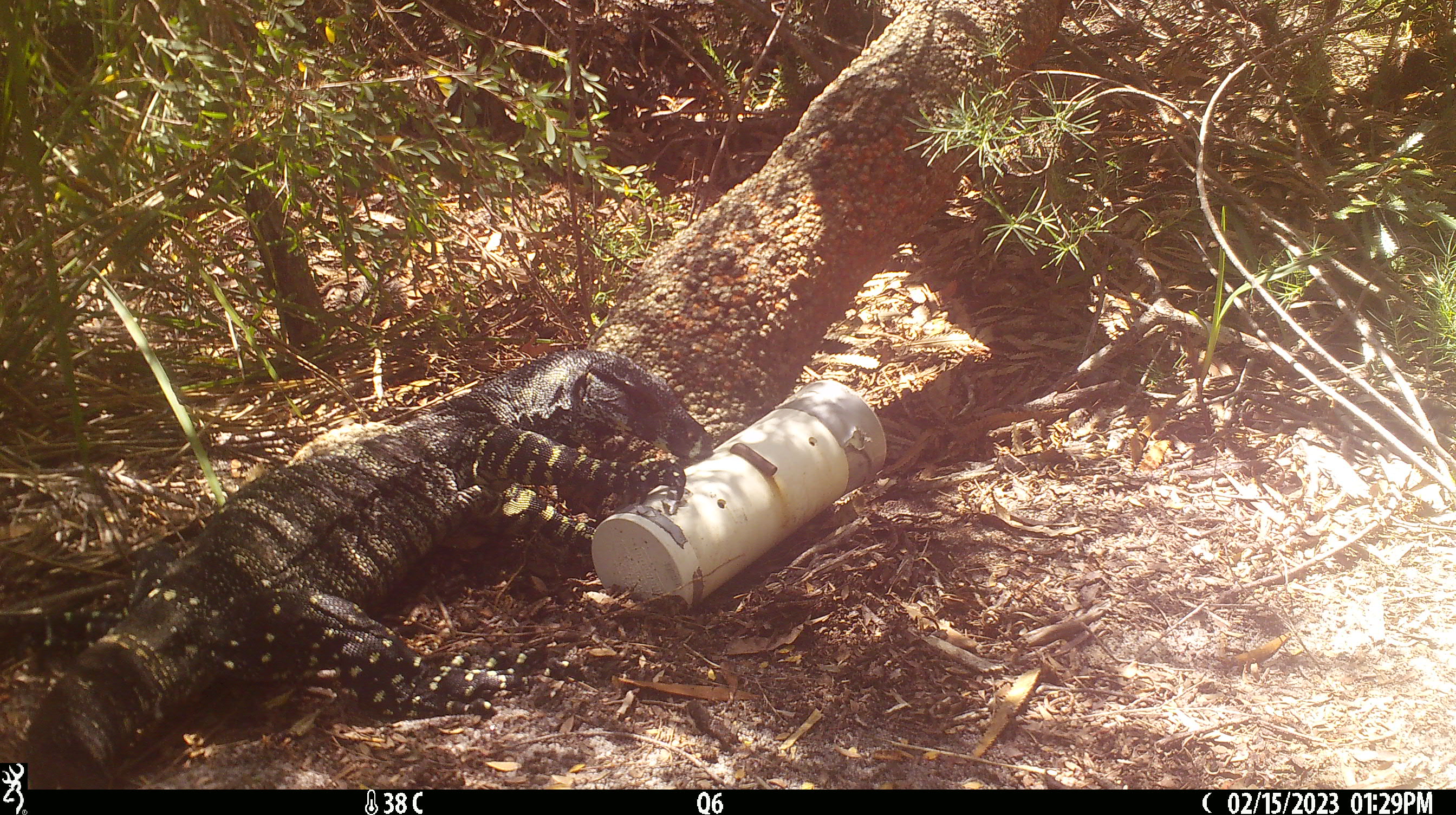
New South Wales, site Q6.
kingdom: Animalia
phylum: Chordata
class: Reptilia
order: Squamata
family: Varanidae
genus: Varanus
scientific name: Varanus varius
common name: lace monitor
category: goanna